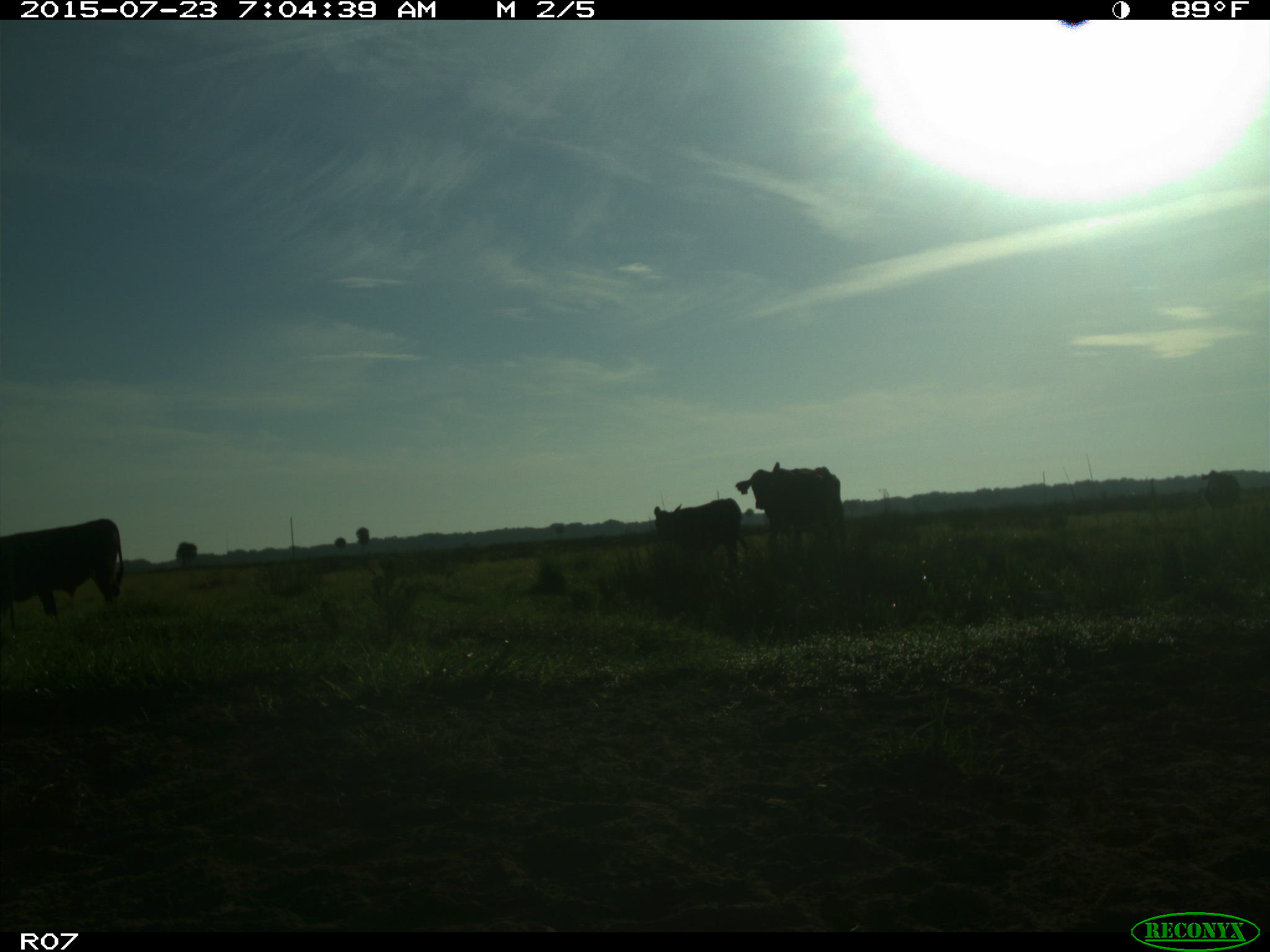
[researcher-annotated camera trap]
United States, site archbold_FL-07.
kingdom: Animalia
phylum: Chordata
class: Mammalia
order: Artiodactyla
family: Bovidae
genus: Bos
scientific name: Bos taurus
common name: domestic cow